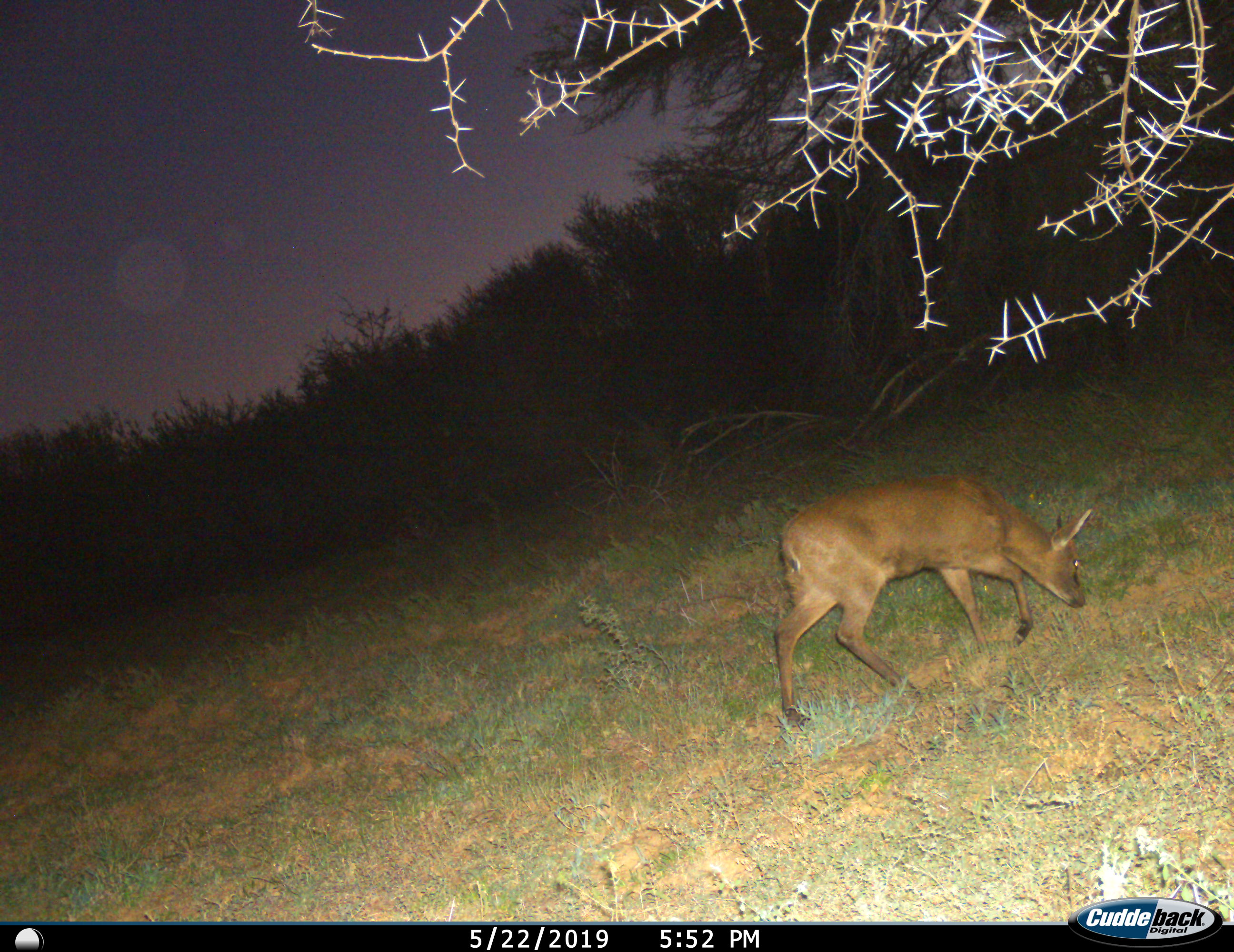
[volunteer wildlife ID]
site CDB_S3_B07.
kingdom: Animalia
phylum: Chordata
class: Mammalia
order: Artiodactyla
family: Bovidae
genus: Sylvicapra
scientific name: Sylvicapra grimmia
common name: common duiker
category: duikercommongrey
Duikercommongrey (common duiker) (Sylvicapra grimmia), count 1. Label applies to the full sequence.